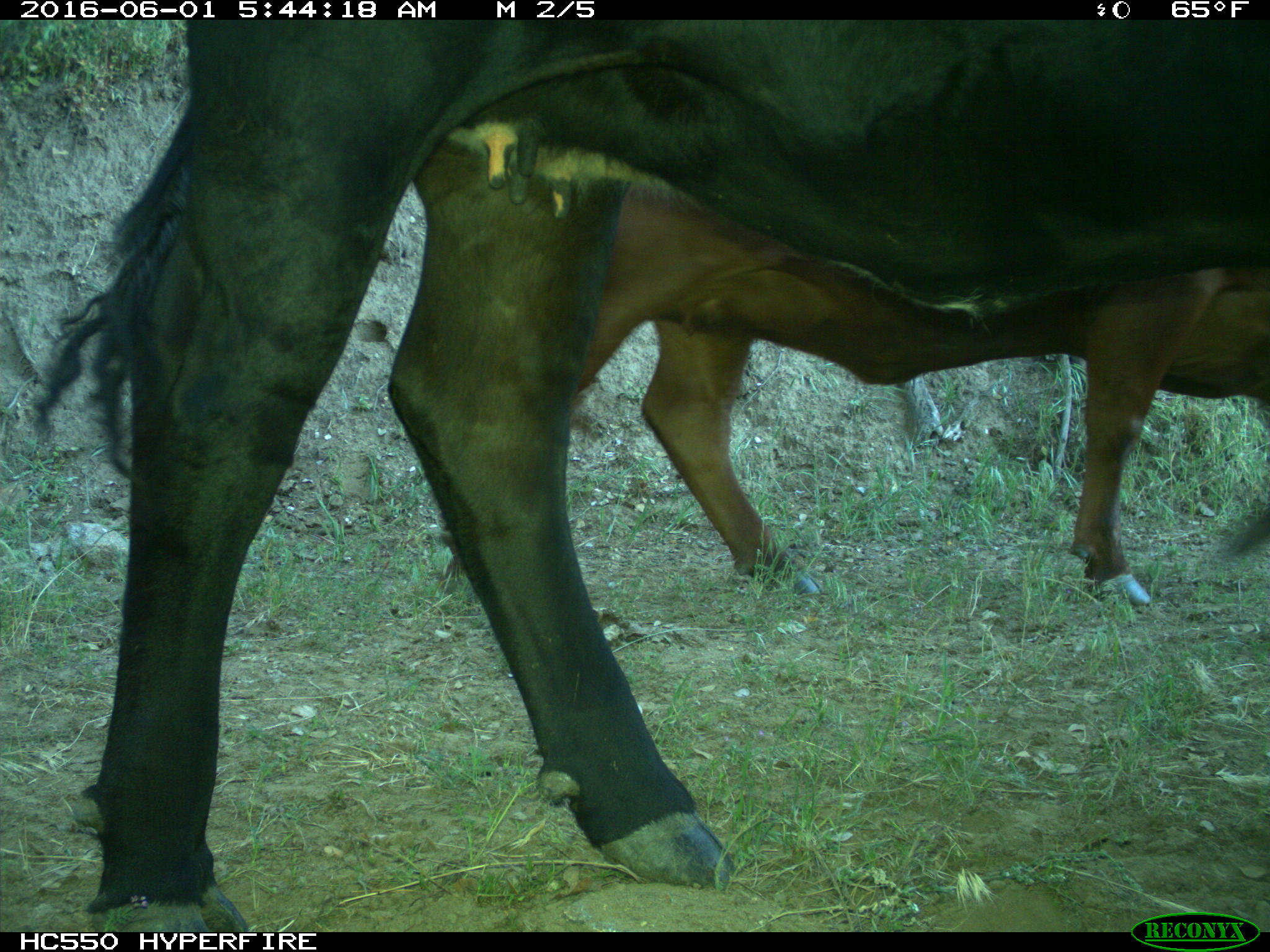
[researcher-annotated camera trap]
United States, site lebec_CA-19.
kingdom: Animalia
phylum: Chordata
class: Mammalia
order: Artiodactyla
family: Bovidae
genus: Bos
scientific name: Bos taurus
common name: domestic cow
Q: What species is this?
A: Bos taurus (domestic cow).